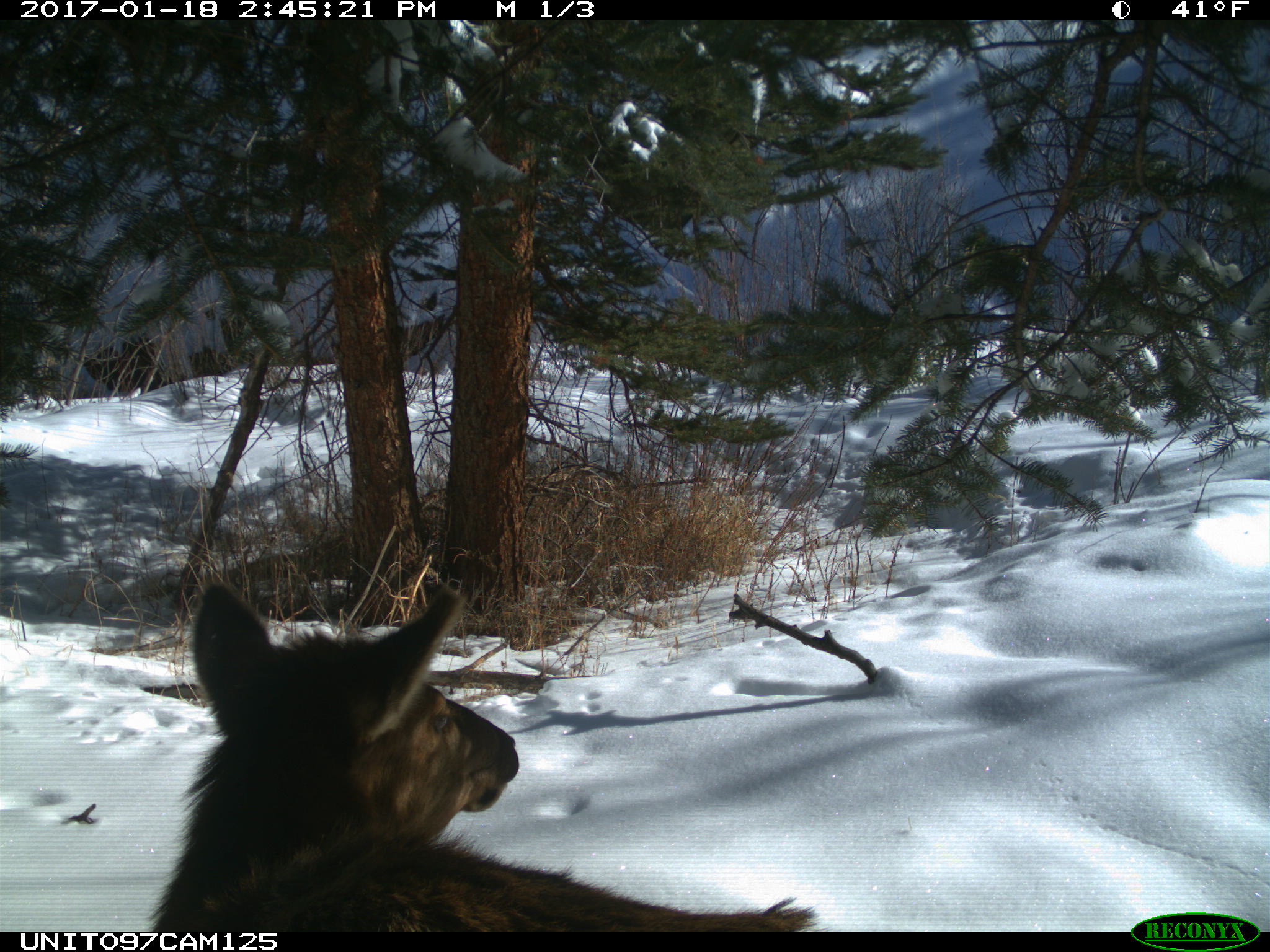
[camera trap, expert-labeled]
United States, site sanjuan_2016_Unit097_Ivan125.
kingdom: Animalia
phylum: Chordata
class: Mammalia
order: Artiodactyla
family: Cervidae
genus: Cervus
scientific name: Cervus elaphus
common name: red deer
Cervus elaphus (red deer).